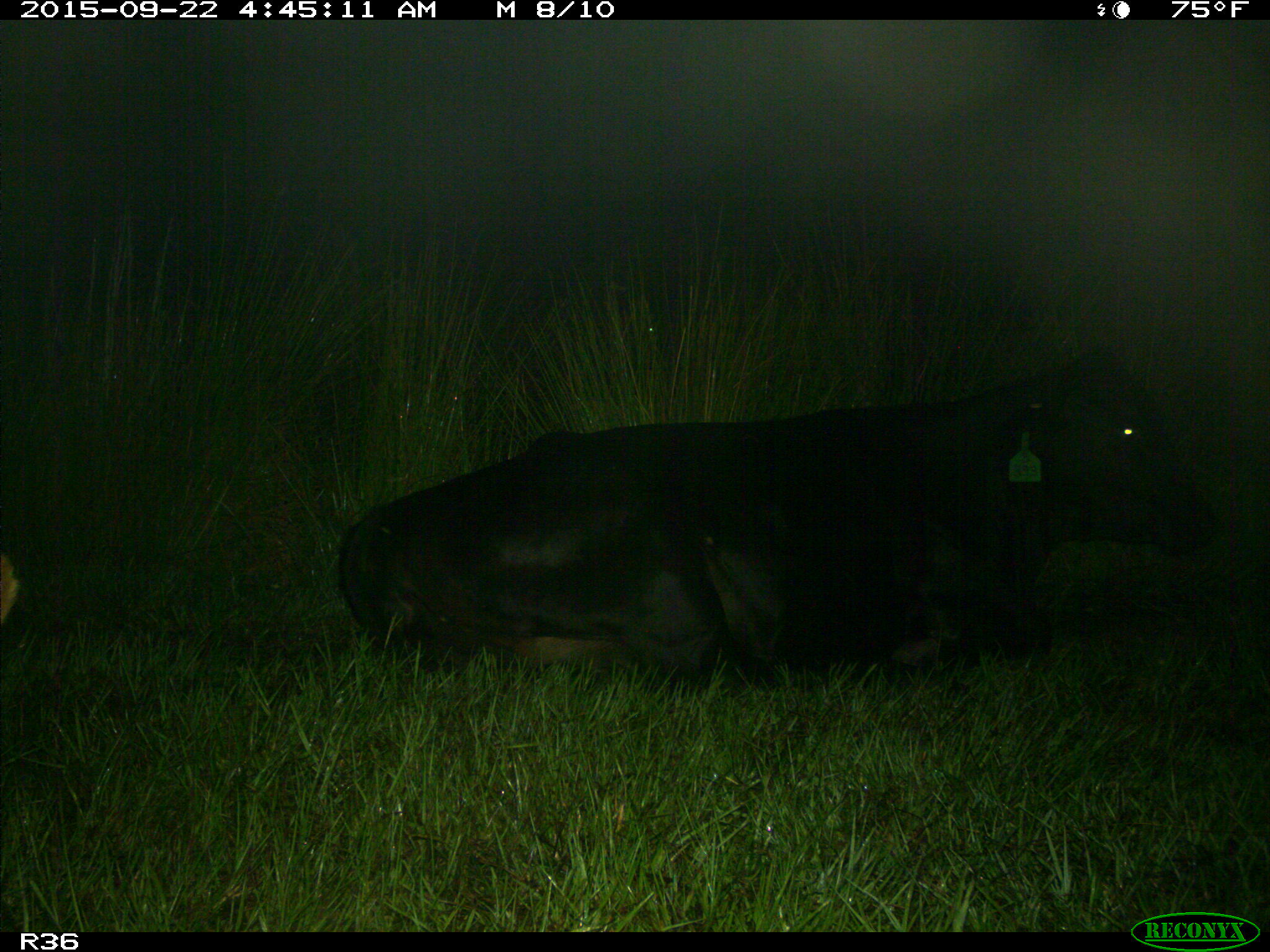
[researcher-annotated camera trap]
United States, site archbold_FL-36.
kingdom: Animalia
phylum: Chordata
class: Mammalia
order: Artiodactyla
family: Bovidae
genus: Bos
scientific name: Bos taurus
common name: domestic cow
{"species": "Bos taurus (domestic cow)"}